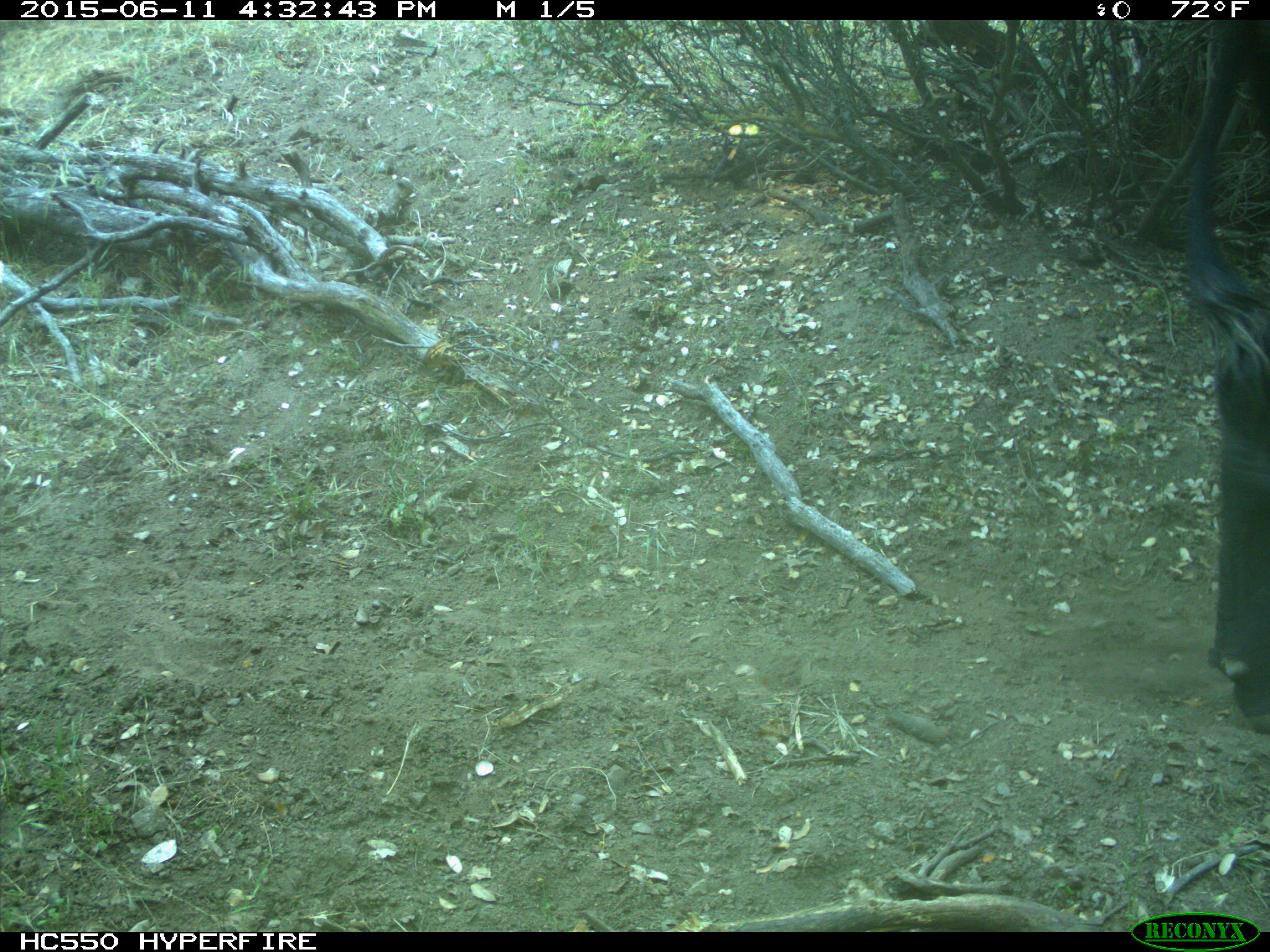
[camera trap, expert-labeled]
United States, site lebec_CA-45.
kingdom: Animalia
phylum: Chordata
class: Mammalia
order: Artiodactyla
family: Bovidae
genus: Bos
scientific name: Bos taurus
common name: domestic cow